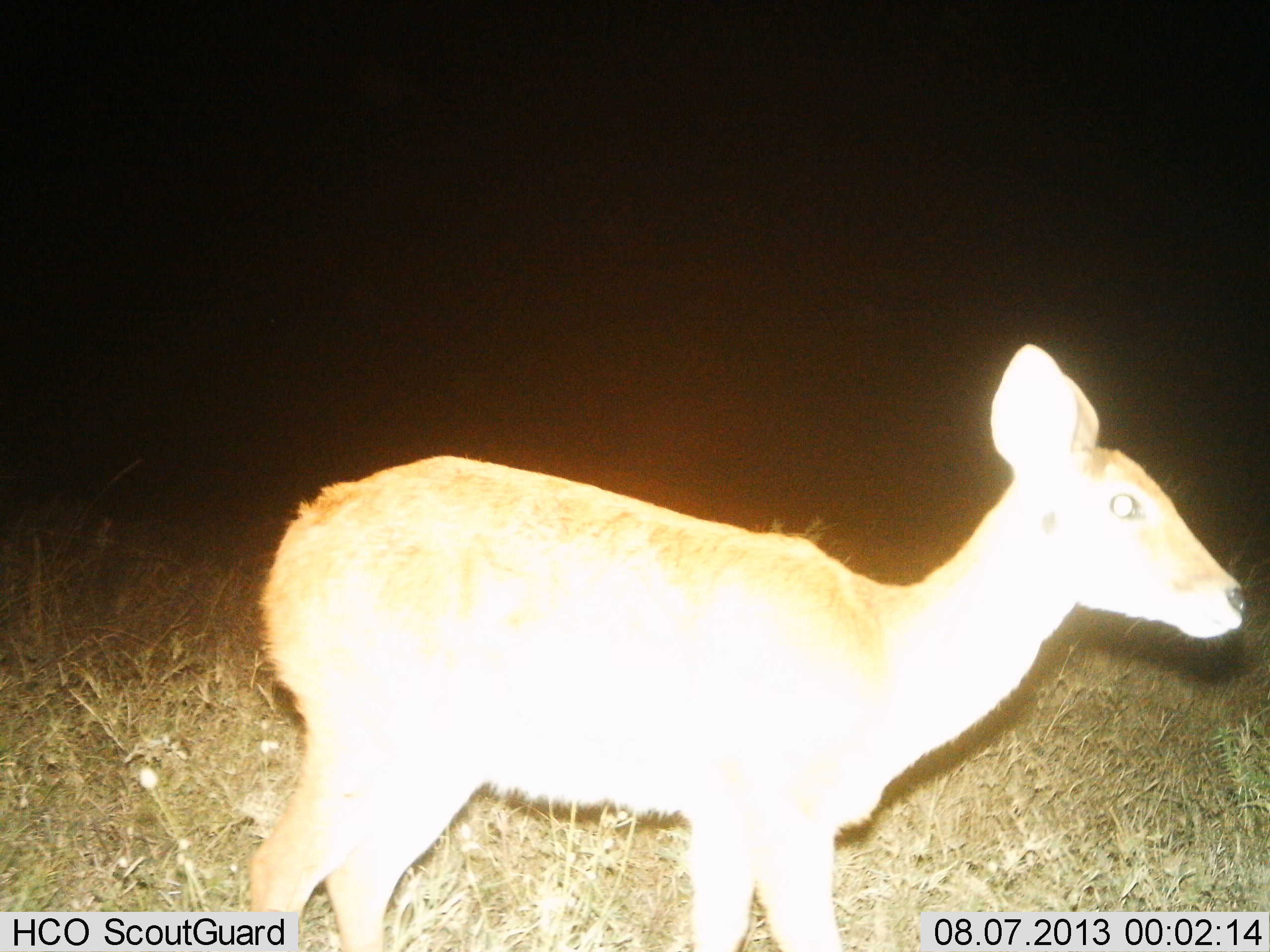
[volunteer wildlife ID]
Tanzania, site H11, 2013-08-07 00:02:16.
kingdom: Animalia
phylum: Chordata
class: Mammalia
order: Artiodactyla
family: Bovidae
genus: Redunca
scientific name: Redunca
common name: reedbuck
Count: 1.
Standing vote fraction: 94%.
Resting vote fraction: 0%.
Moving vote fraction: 6%.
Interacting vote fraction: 0%.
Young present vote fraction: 0%.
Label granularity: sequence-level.